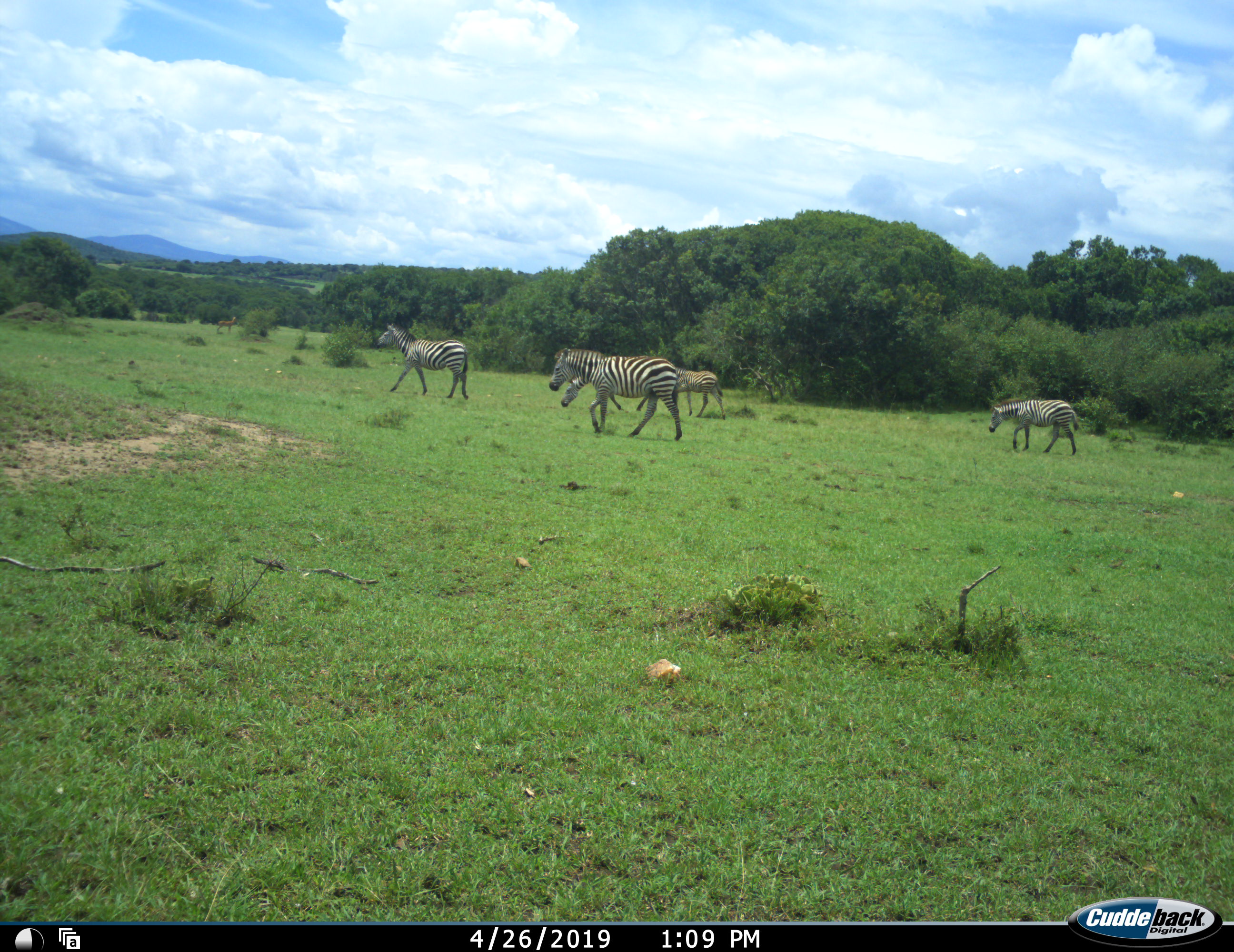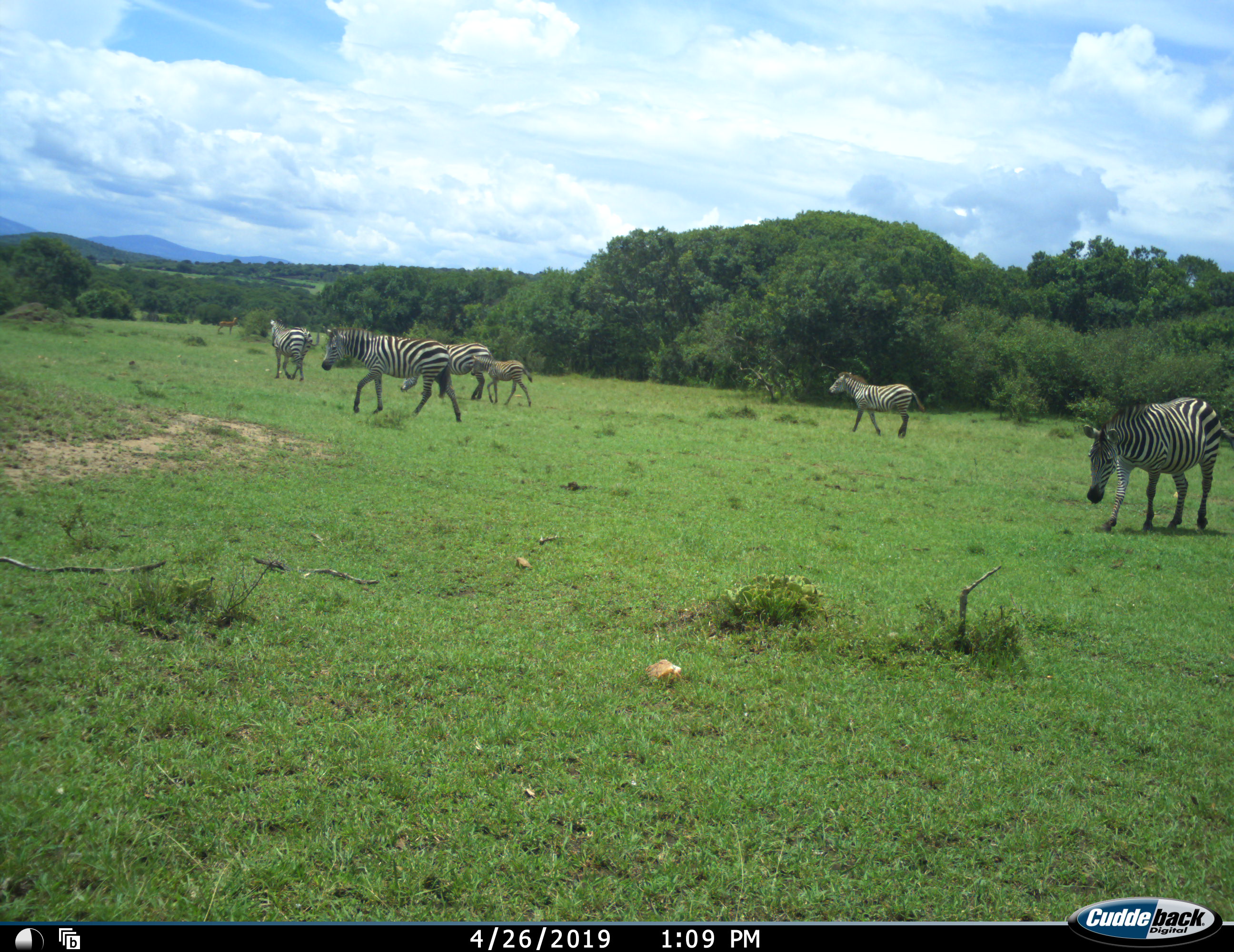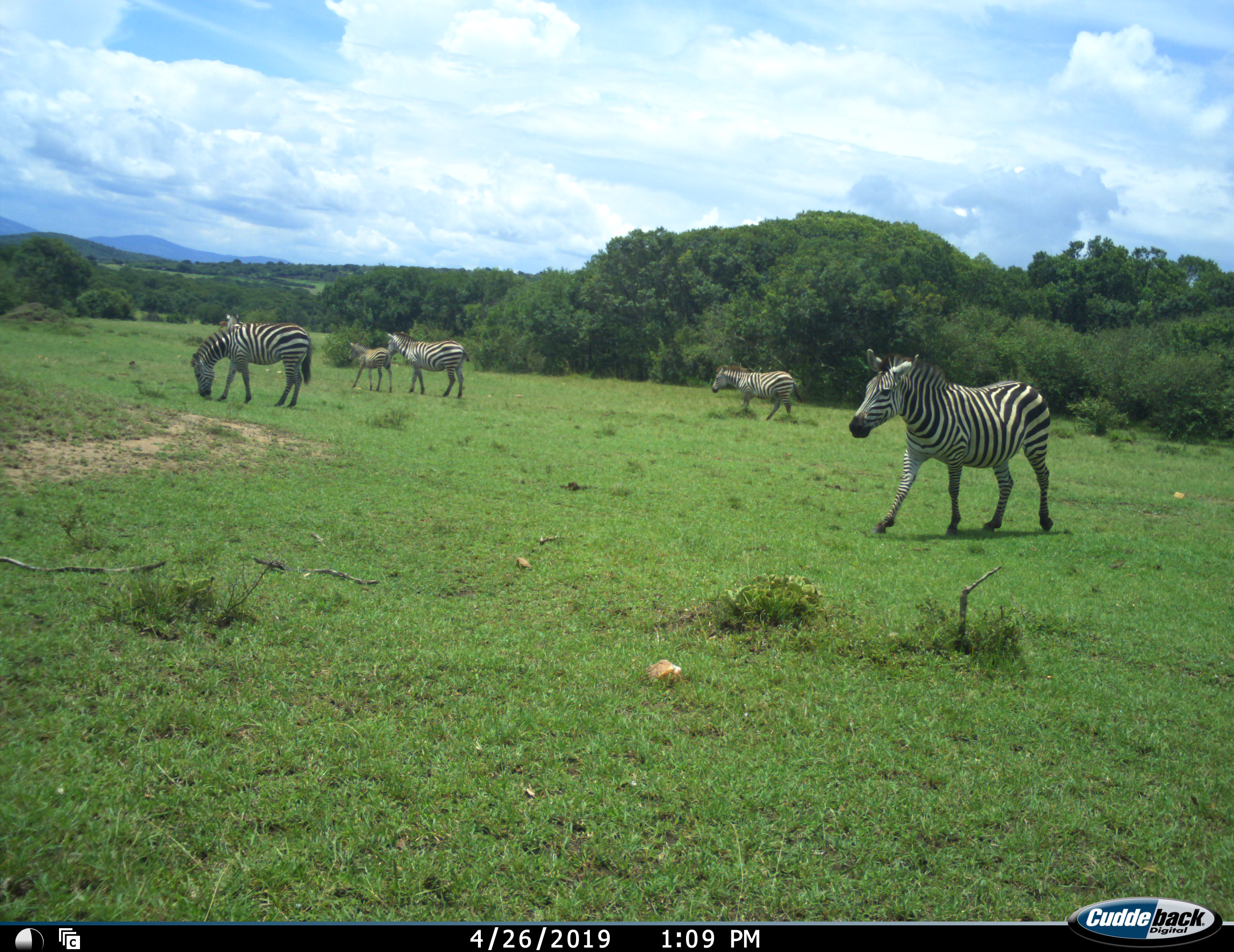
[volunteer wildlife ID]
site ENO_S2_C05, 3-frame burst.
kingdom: Animalia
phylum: Chordata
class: Mammalia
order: Perissodactyla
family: Equidae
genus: Equus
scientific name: Equus quagga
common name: plains zebra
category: zebraplains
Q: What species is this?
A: Zebraplains (plains zebra) (Equus quagga).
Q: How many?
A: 5.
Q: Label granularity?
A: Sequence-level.